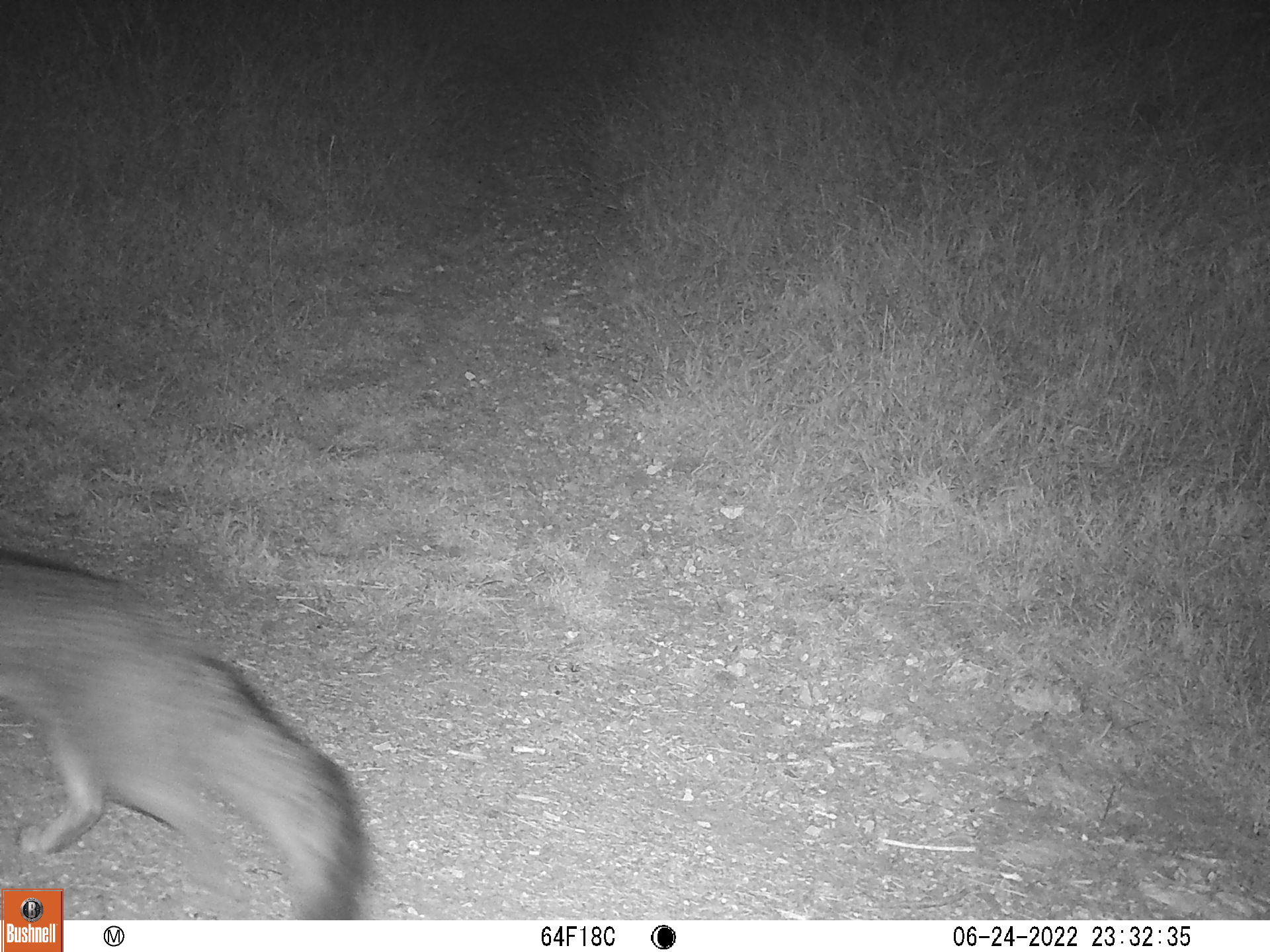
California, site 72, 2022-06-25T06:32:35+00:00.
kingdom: Animalia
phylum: Chordata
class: Mammalia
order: Carnivora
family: Canidae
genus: Urocyon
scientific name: Urocyon cinereoargenteus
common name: gray fox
Gray fox (Urocyon cinereoargenteus).